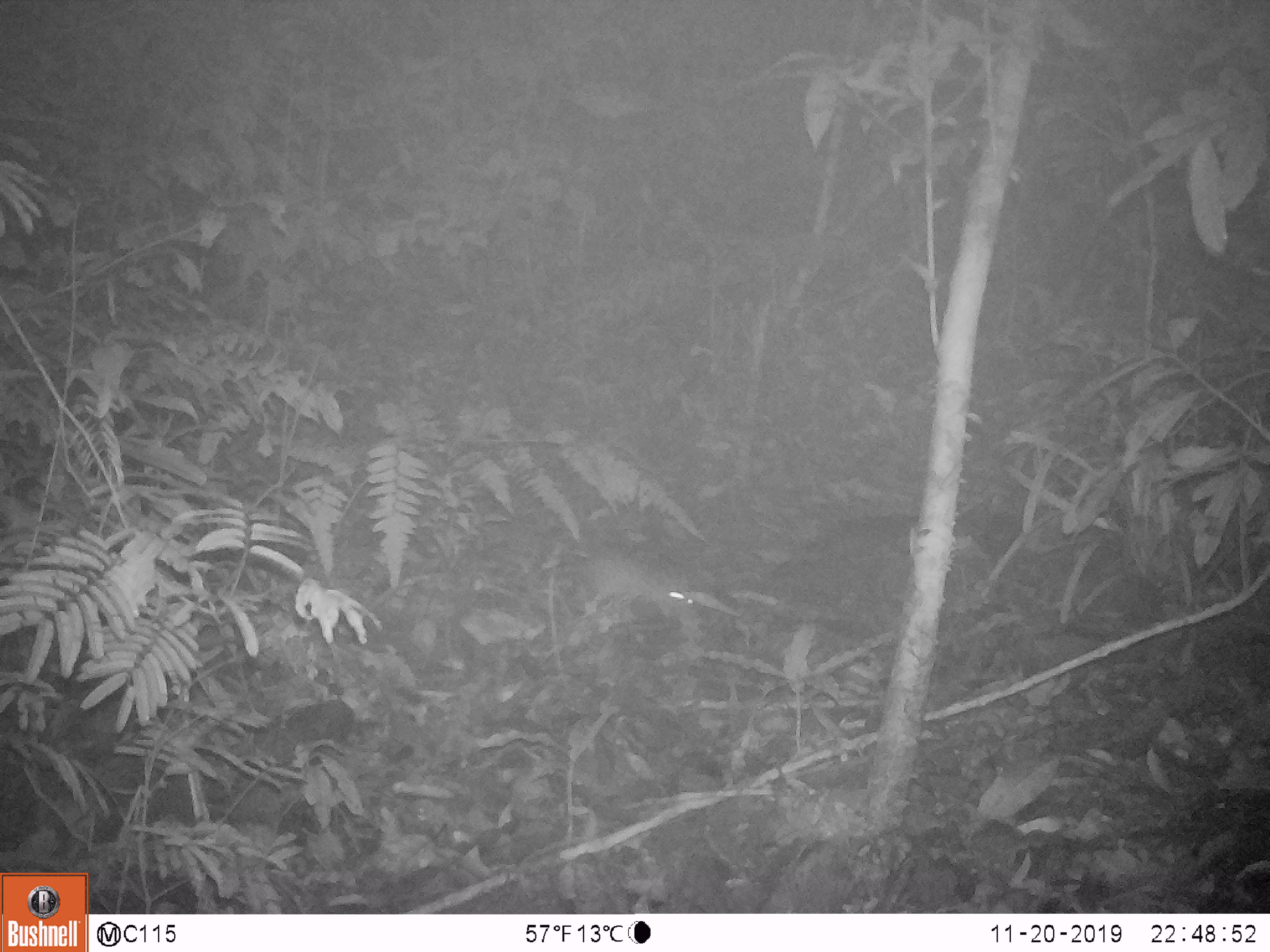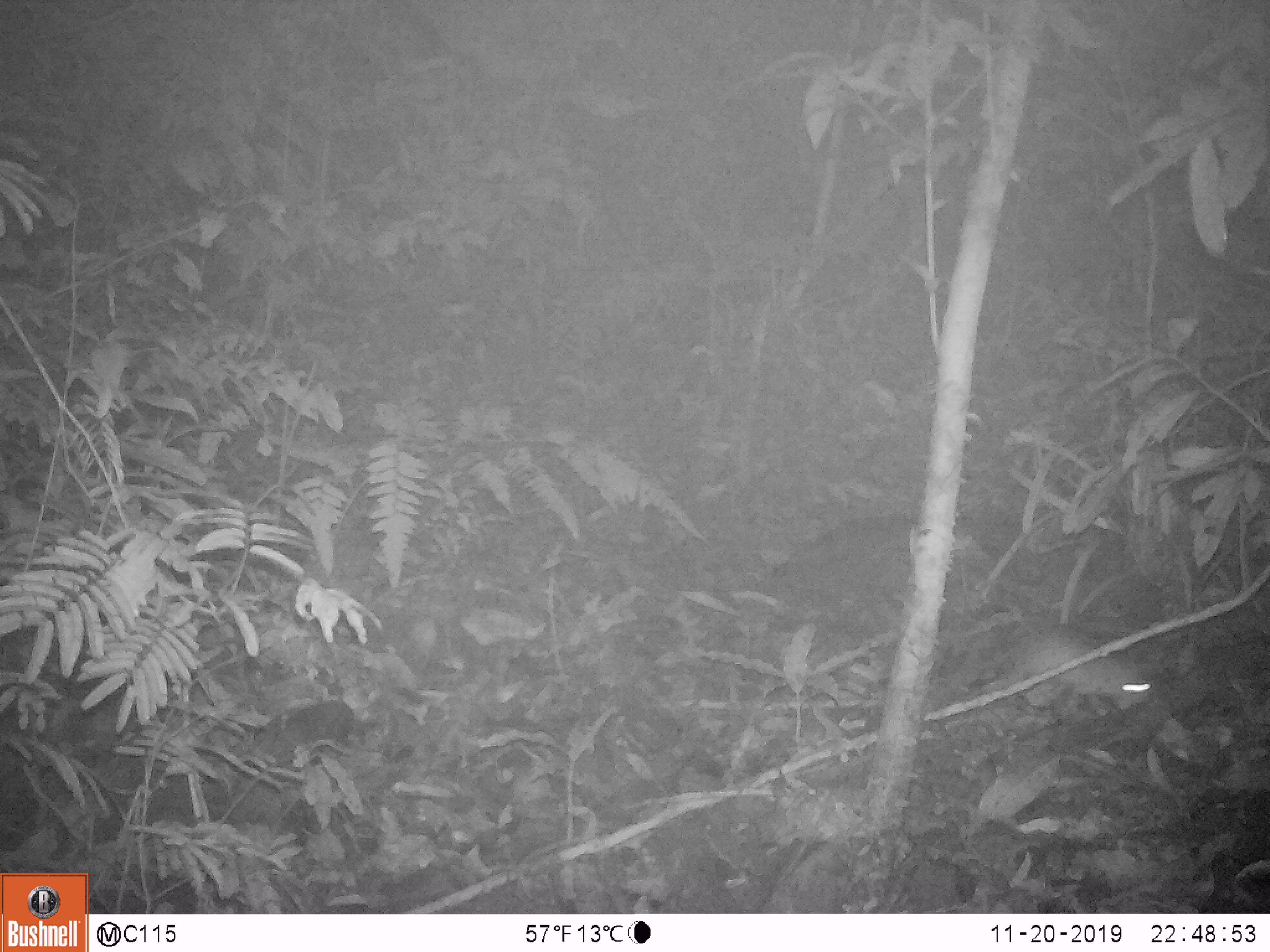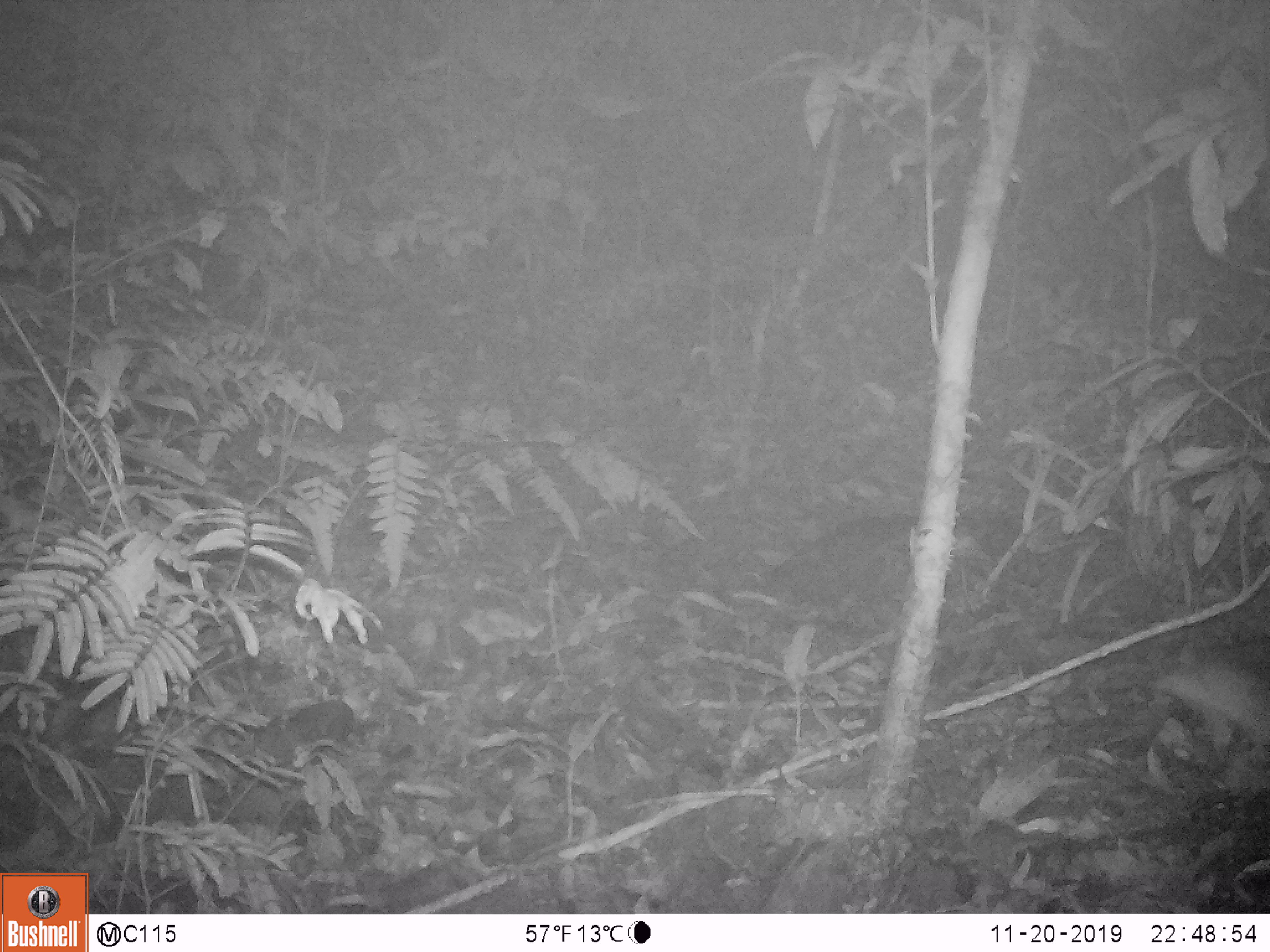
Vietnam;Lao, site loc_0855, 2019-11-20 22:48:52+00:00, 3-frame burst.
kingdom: Animalia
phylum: Chordata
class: Mammalia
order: Rodentia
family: Muridae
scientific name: Muridae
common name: old-world mice and rats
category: unidentified murid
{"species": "unidentified murid (old-world mice and rats) (Muridae)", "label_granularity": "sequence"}